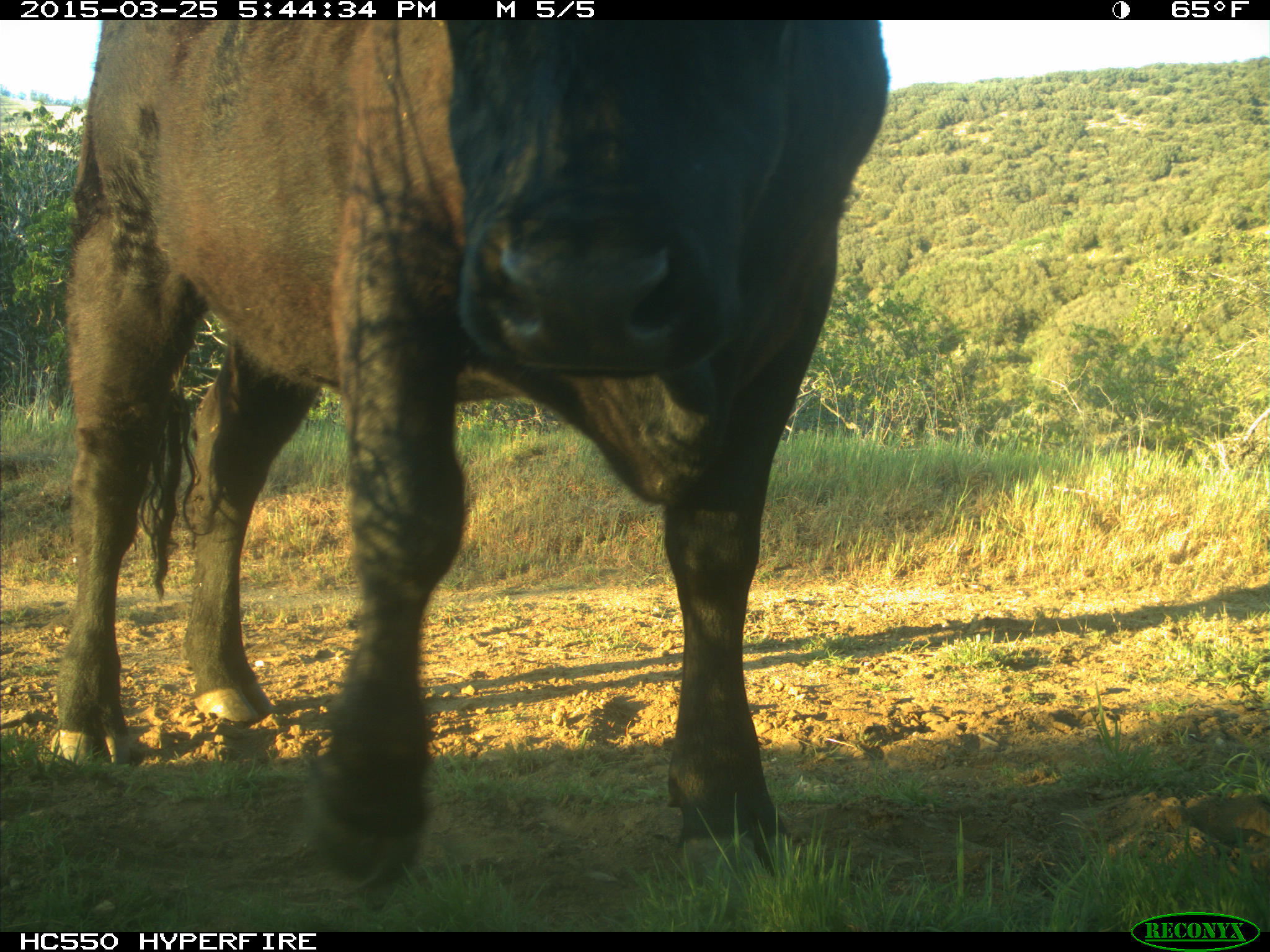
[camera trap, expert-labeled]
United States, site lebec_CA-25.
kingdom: Animalia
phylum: Chordata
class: Mammalia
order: Artiodactyla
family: Bovidae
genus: Bos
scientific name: Bos taurus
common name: domestic cow